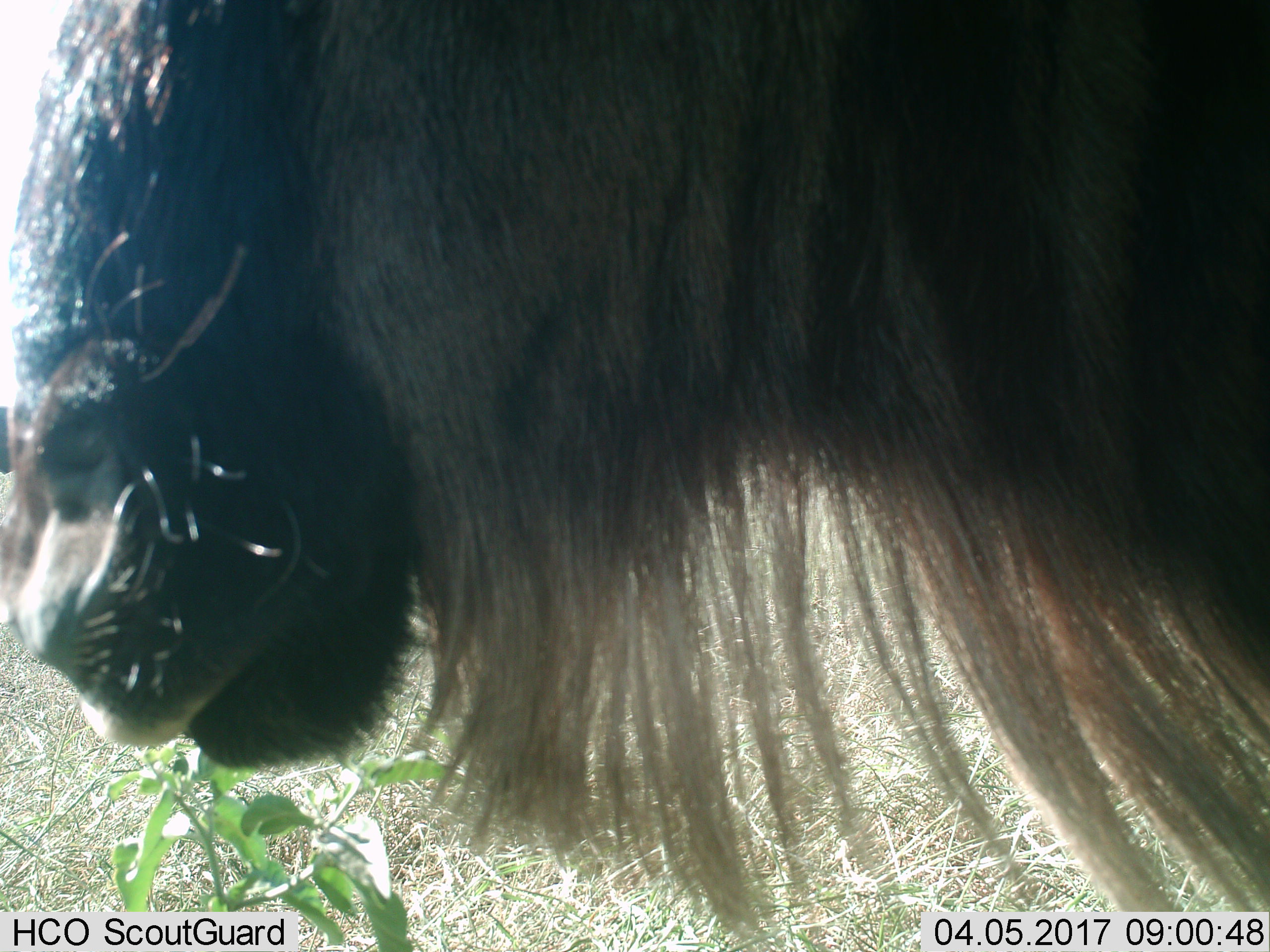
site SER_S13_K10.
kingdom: Animalia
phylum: Chordata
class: Mammalia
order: Artiodactyla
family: Bovidae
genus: Connochaetes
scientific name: Connochaetes taurinus taurinus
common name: blue wildebeest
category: wildebeestblue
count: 1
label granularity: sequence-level